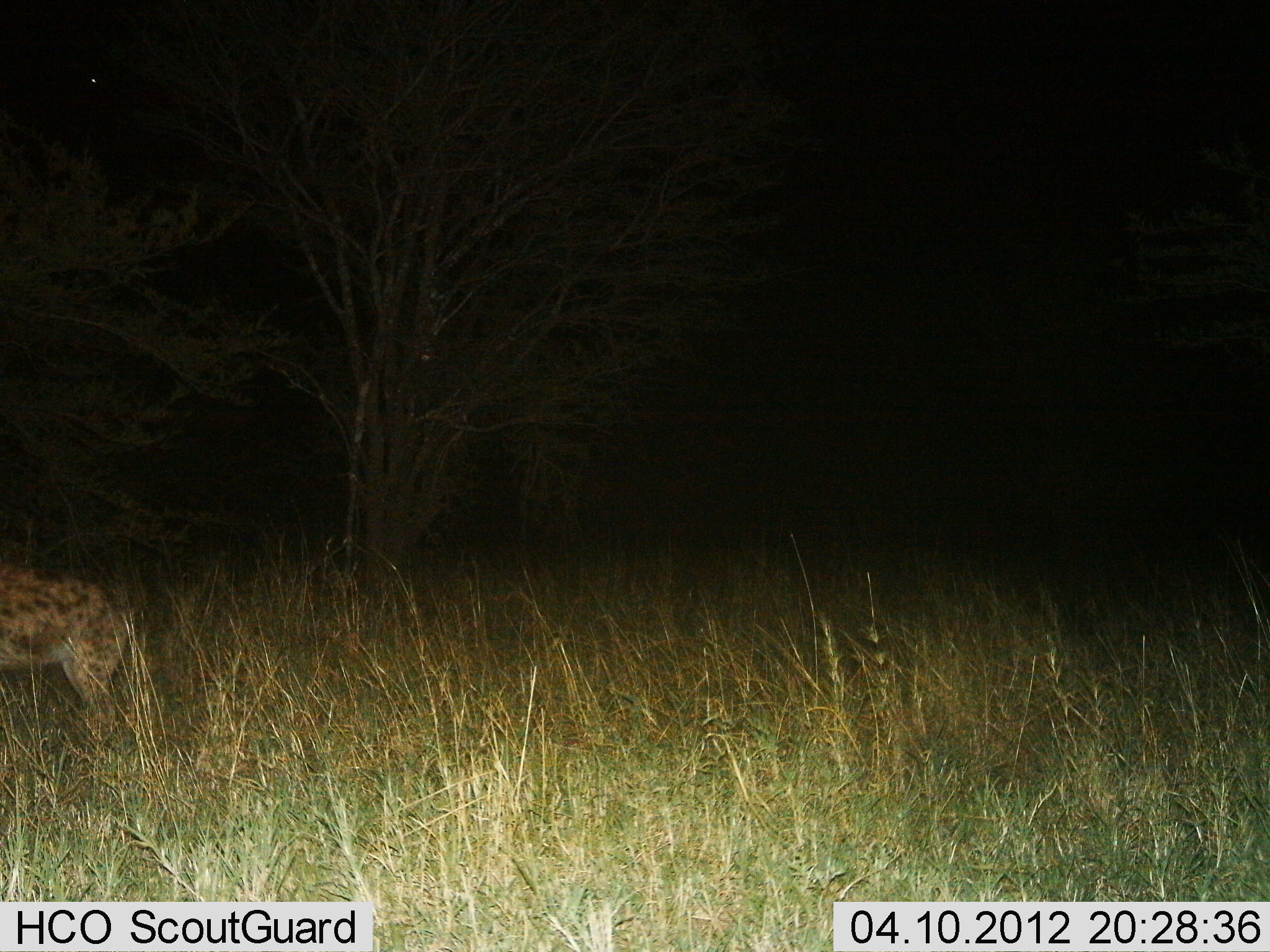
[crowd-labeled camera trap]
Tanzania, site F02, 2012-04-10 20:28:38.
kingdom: Animalia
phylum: Chordata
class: Mammalia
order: Carnivora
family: Hyaenidae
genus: Crocuta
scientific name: Crocuta crocuta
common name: spotted hyena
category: hyenaspotted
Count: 1.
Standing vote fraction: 100%.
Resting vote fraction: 0%.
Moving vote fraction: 0%.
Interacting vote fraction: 0%.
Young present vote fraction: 0%.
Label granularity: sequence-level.